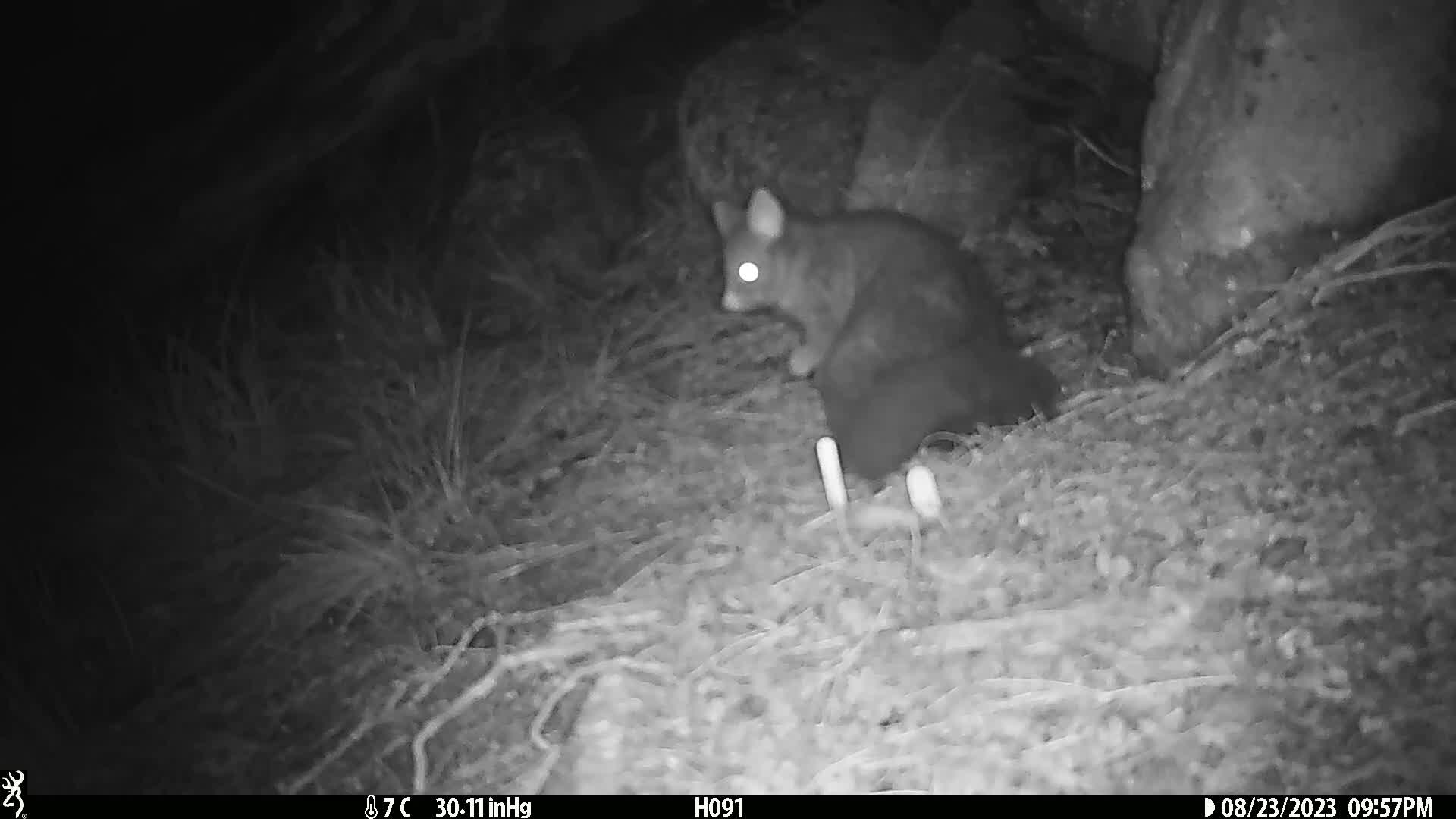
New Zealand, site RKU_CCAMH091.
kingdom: Animalia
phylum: Chordata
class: Mammalia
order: Diprotodontia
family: Phalangeridae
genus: Trichosurus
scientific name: Trichosurus vulpecula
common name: common brushtail possum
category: possum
Possum (common brushtail possum) (Trichosurus vulpecula).